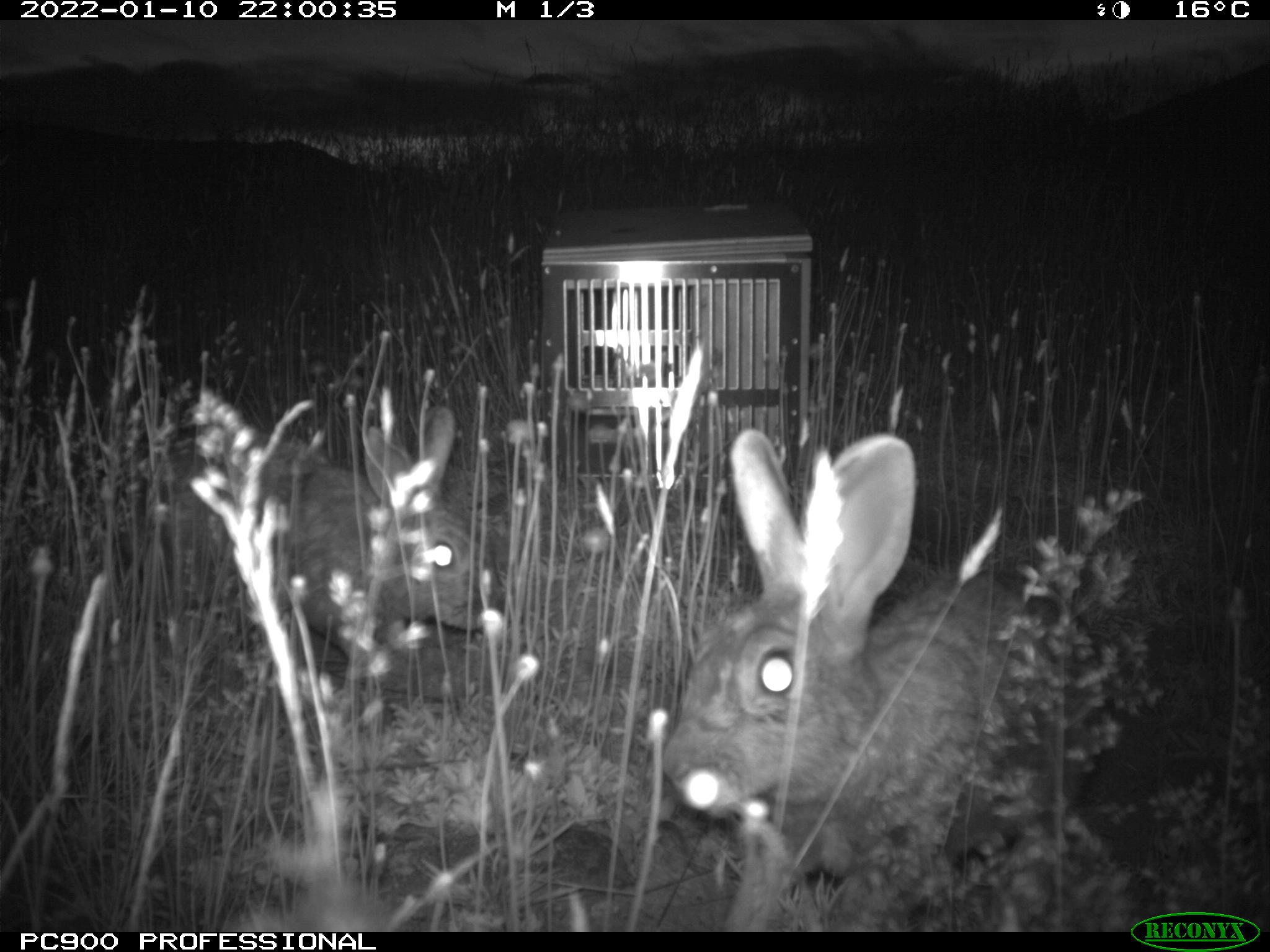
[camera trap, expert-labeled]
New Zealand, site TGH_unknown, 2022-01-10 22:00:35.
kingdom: Animalia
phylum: Chordata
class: Mammalia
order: Lagomorpha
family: Leporidae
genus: Oryctolagus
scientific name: Oryctolagus cuniculus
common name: european rabbit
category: rabbit